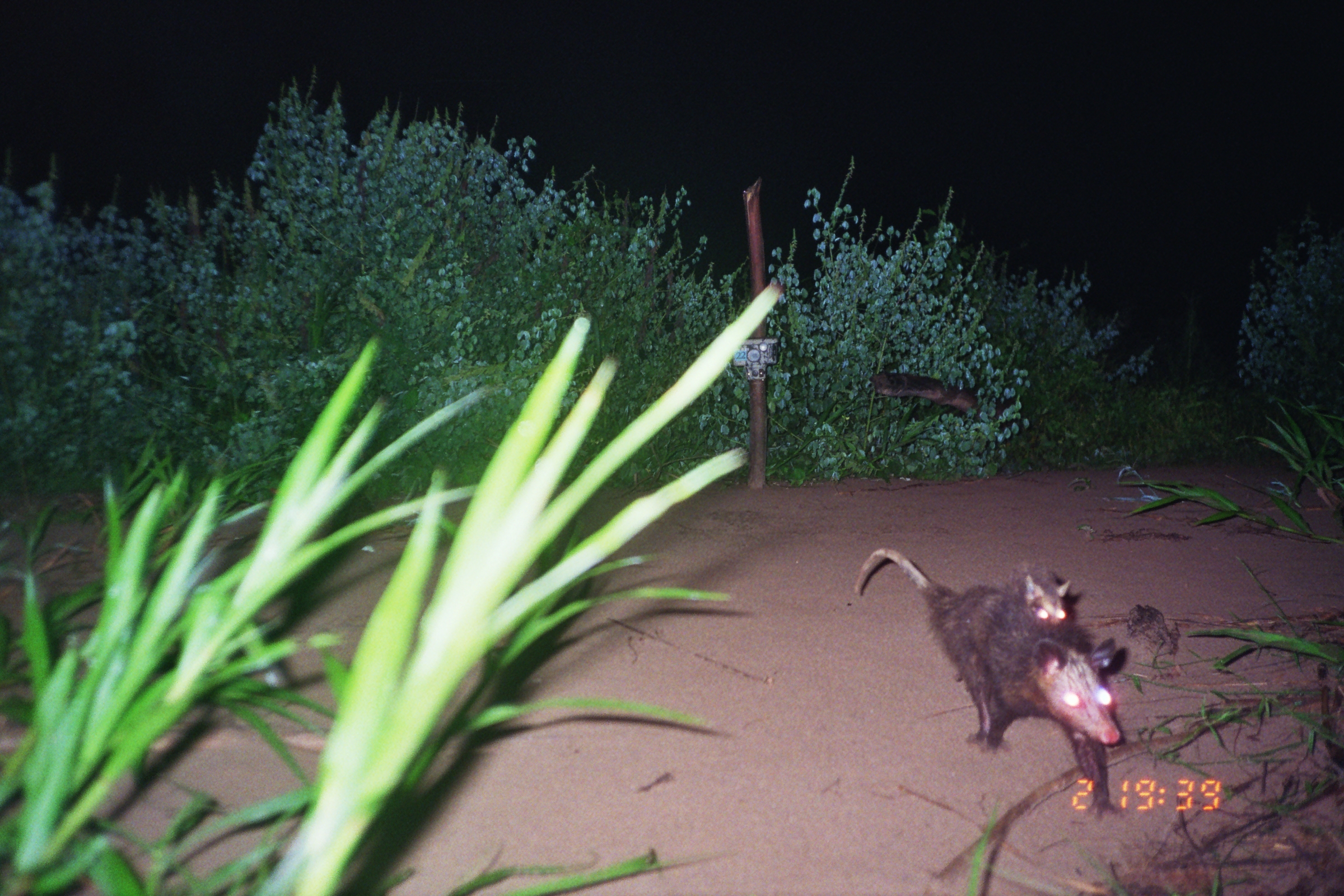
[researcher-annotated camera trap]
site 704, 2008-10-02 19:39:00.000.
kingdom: Animalia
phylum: Chordata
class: Mammalia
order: Didelphimorphia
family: Didelphidae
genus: Didelphis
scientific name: Didelphis marsupialis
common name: southern opossum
Didelphis marsupialis (southern opossum).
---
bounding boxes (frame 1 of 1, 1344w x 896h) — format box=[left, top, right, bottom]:
didelphis marsupialis: box=[855, 545, 1128, 820]; box=[1007, 559, 1072, 630]